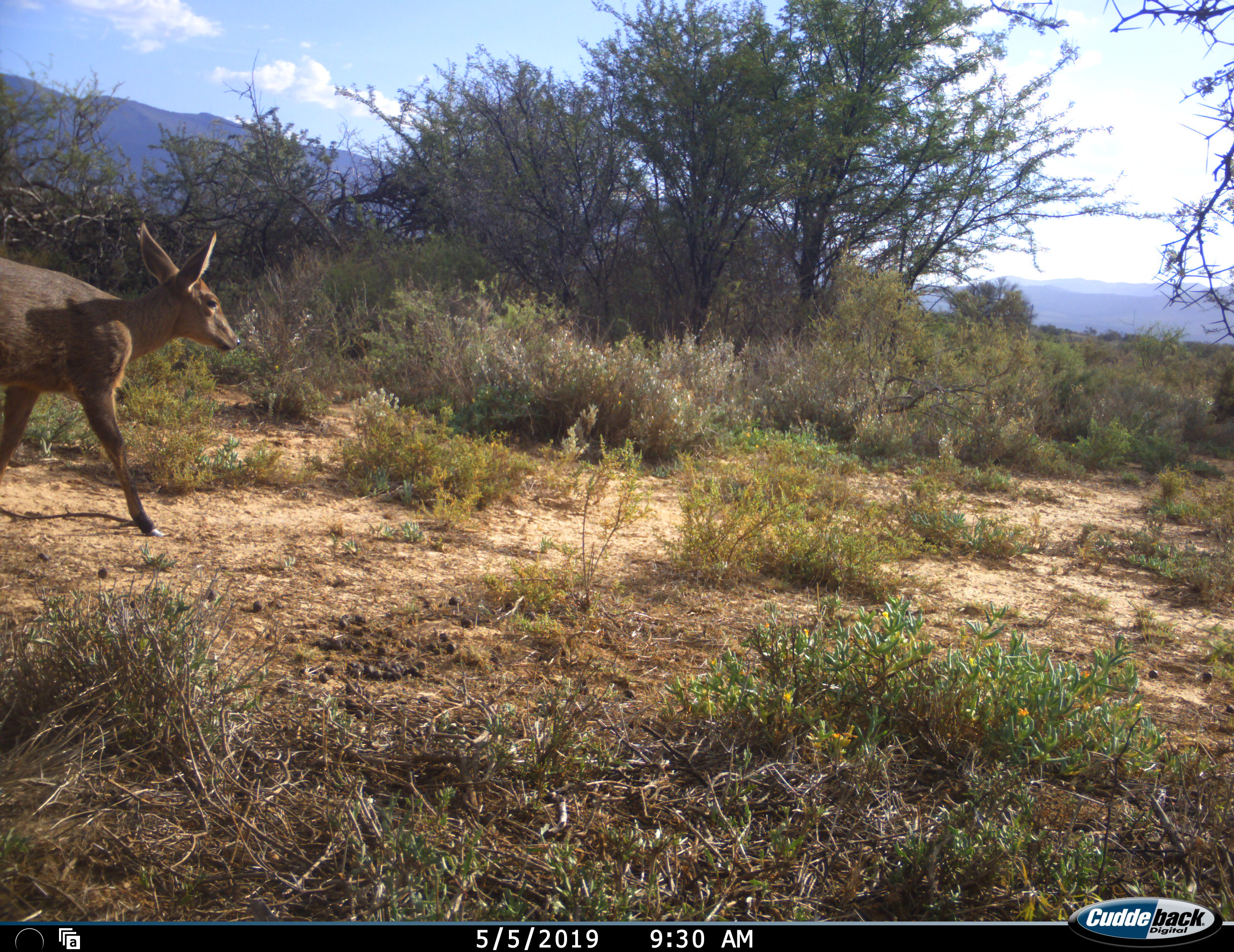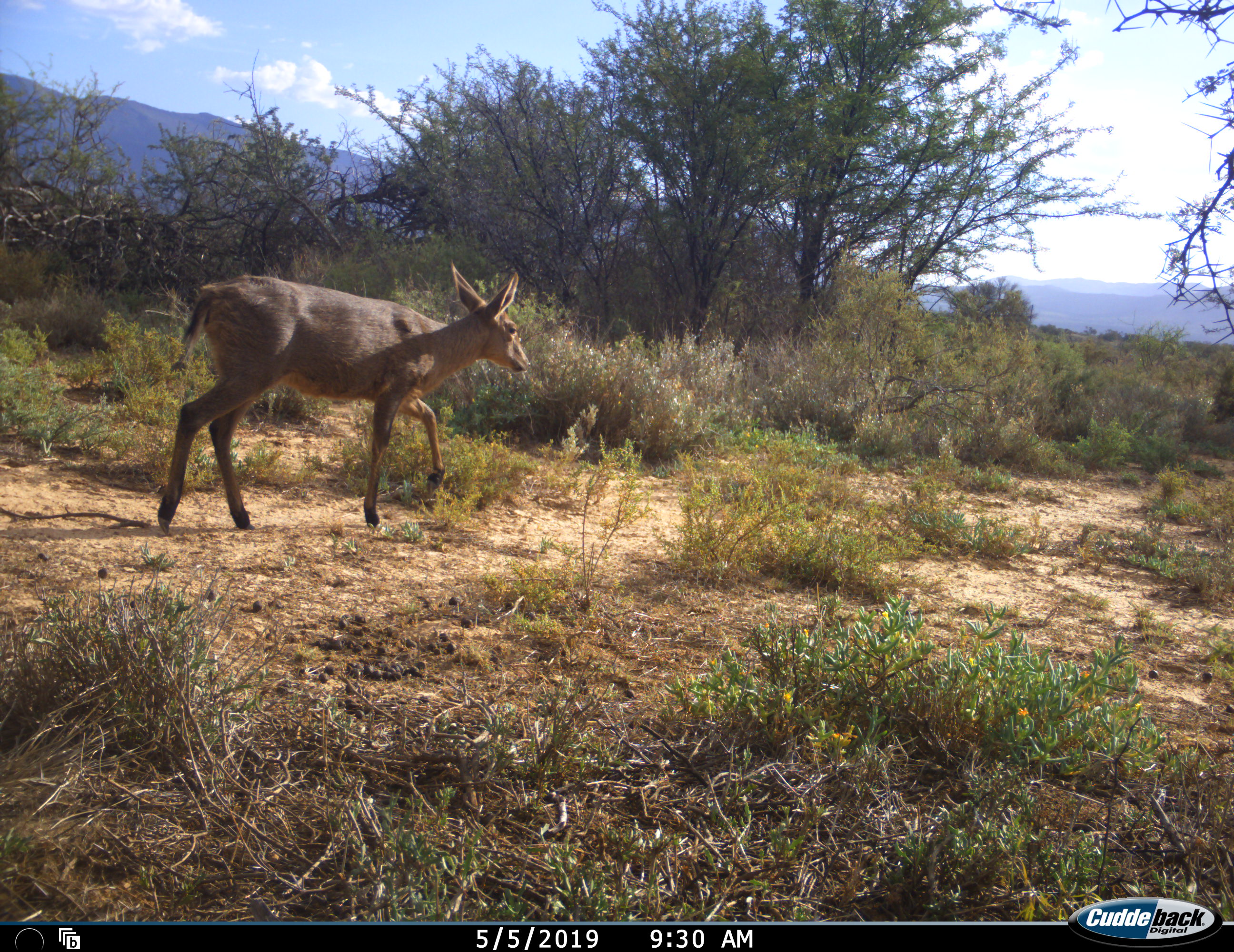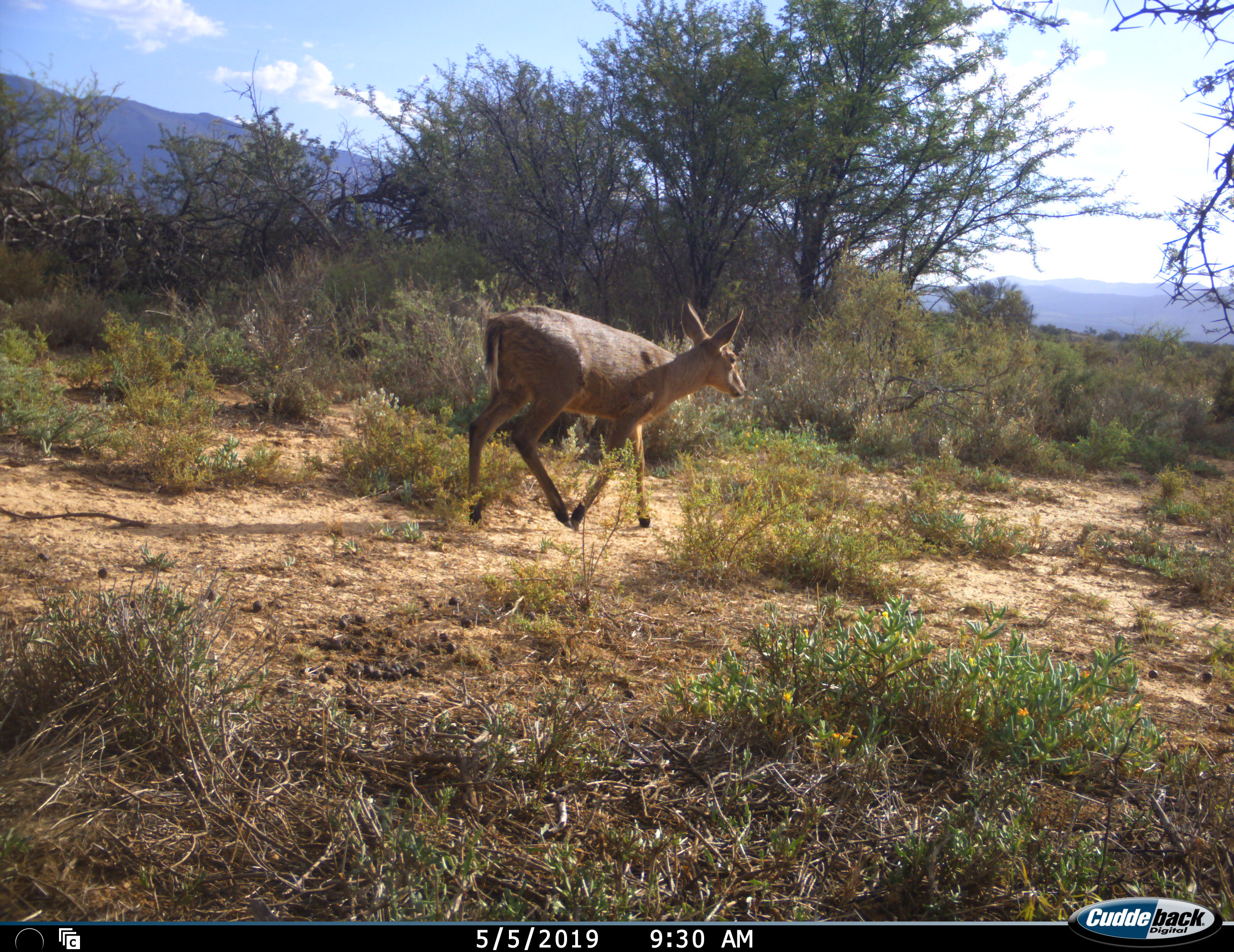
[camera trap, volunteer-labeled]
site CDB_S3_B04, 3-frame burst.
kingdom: Animalia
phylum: Chordata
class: Mammalia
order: Artiodactyla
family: Bovidae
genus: Sylvicapra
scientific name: Sylvicapra grimmia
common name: common duiker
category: duikercommongrey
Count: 1.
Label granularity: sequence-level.